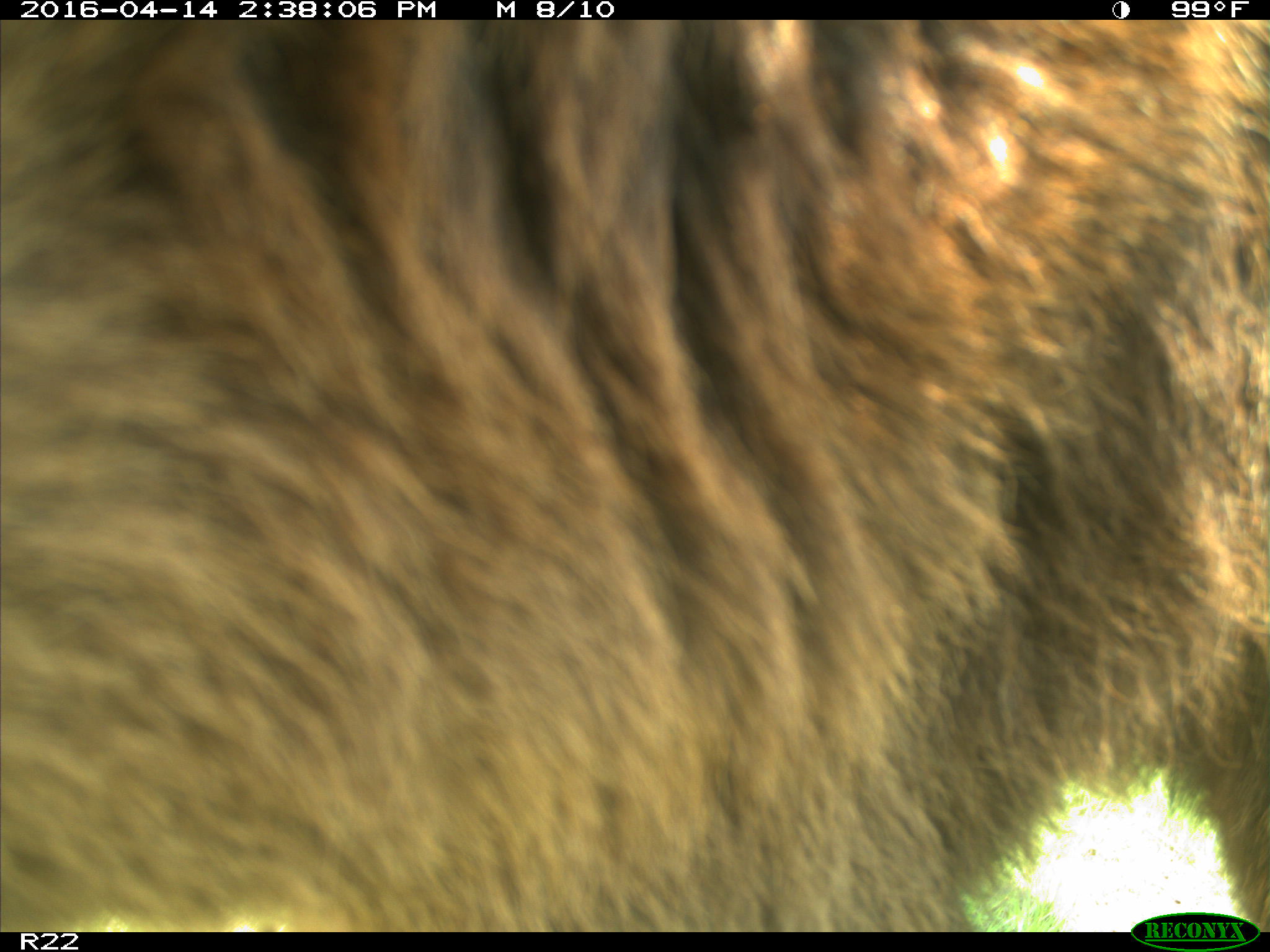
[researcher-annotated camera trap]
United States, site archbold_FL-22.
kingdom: Animalia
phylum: Chordata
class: Mammalia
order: Artiodactyla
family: Bovidae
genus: Bos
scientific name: Bos taurus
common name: domestic cow